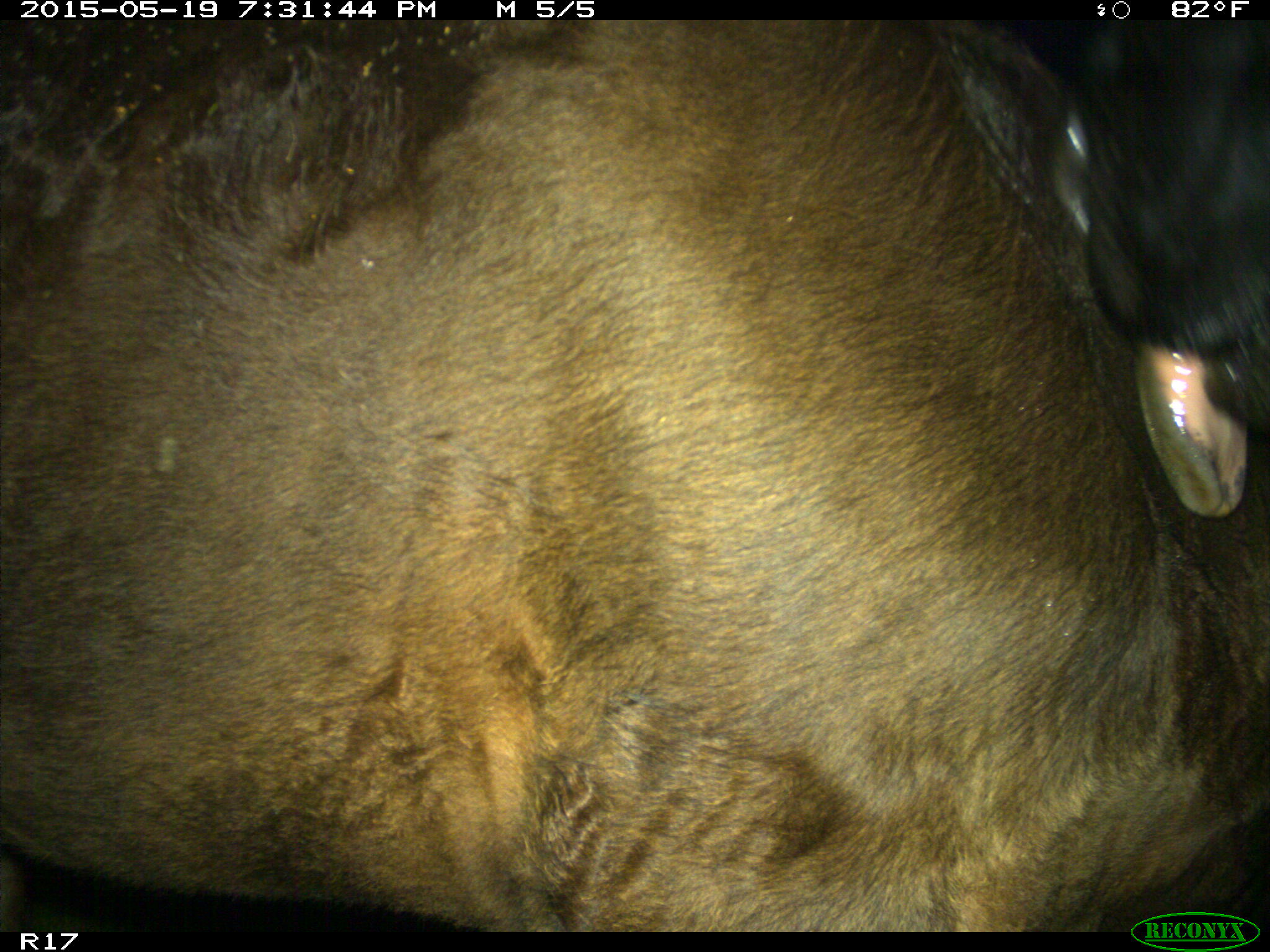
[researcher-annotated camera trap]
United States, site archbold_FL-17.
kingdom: Animalia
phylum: Chordata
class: Mammalia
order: Artiodactyla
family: Bovidae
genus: Bos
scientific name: Bos taurus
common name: domestic cow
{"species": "Bos taurus (domestic cow)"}